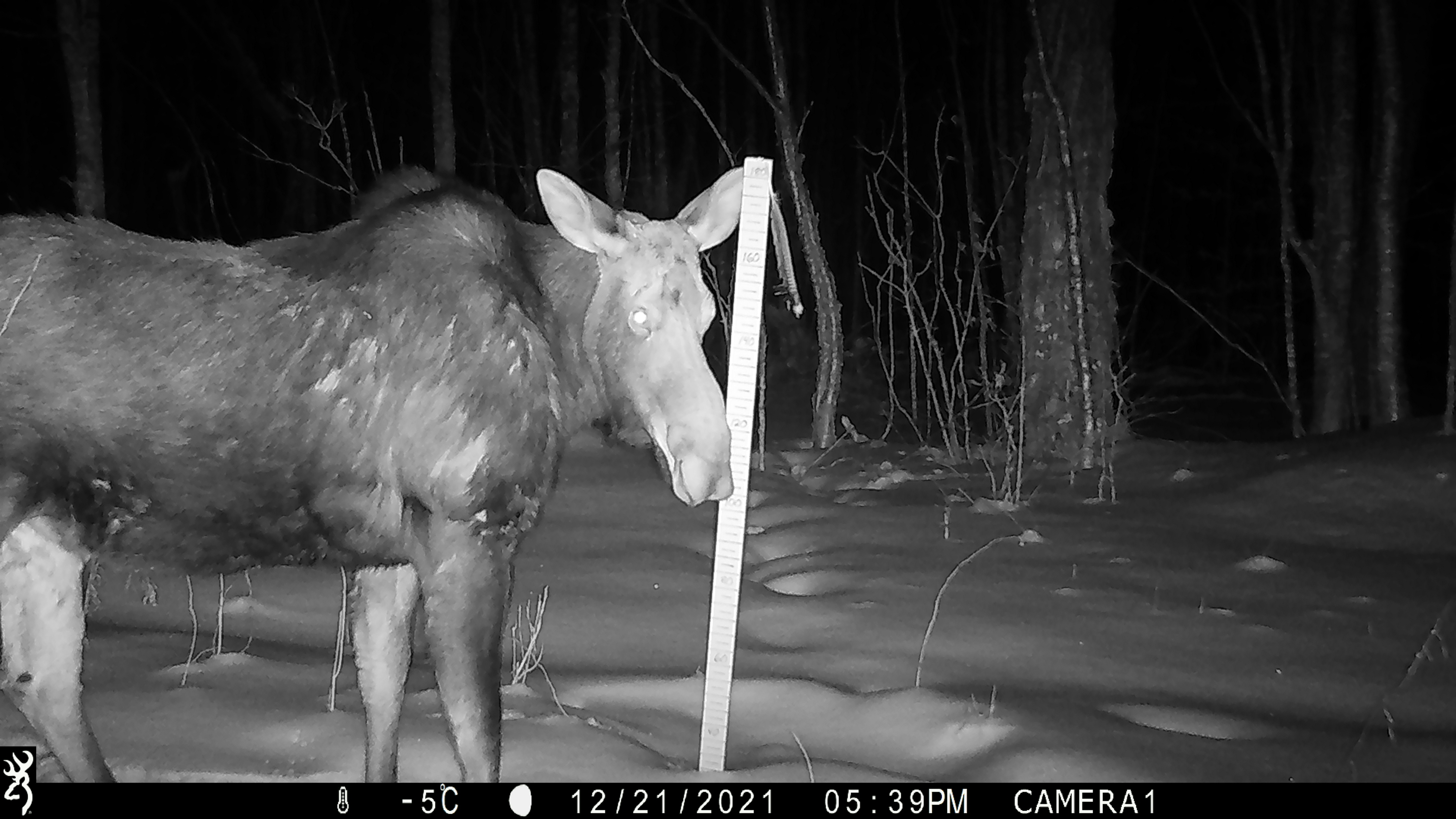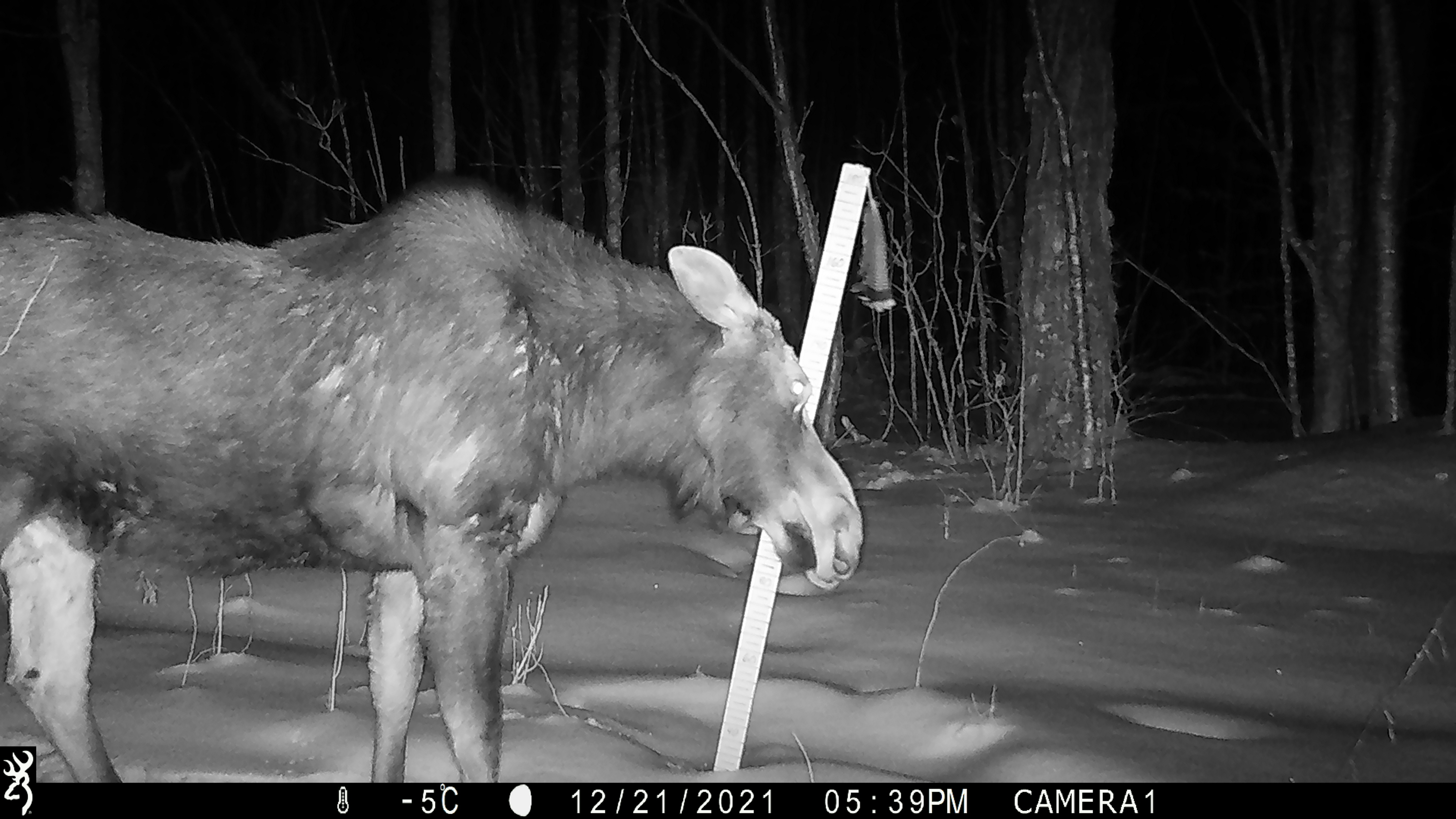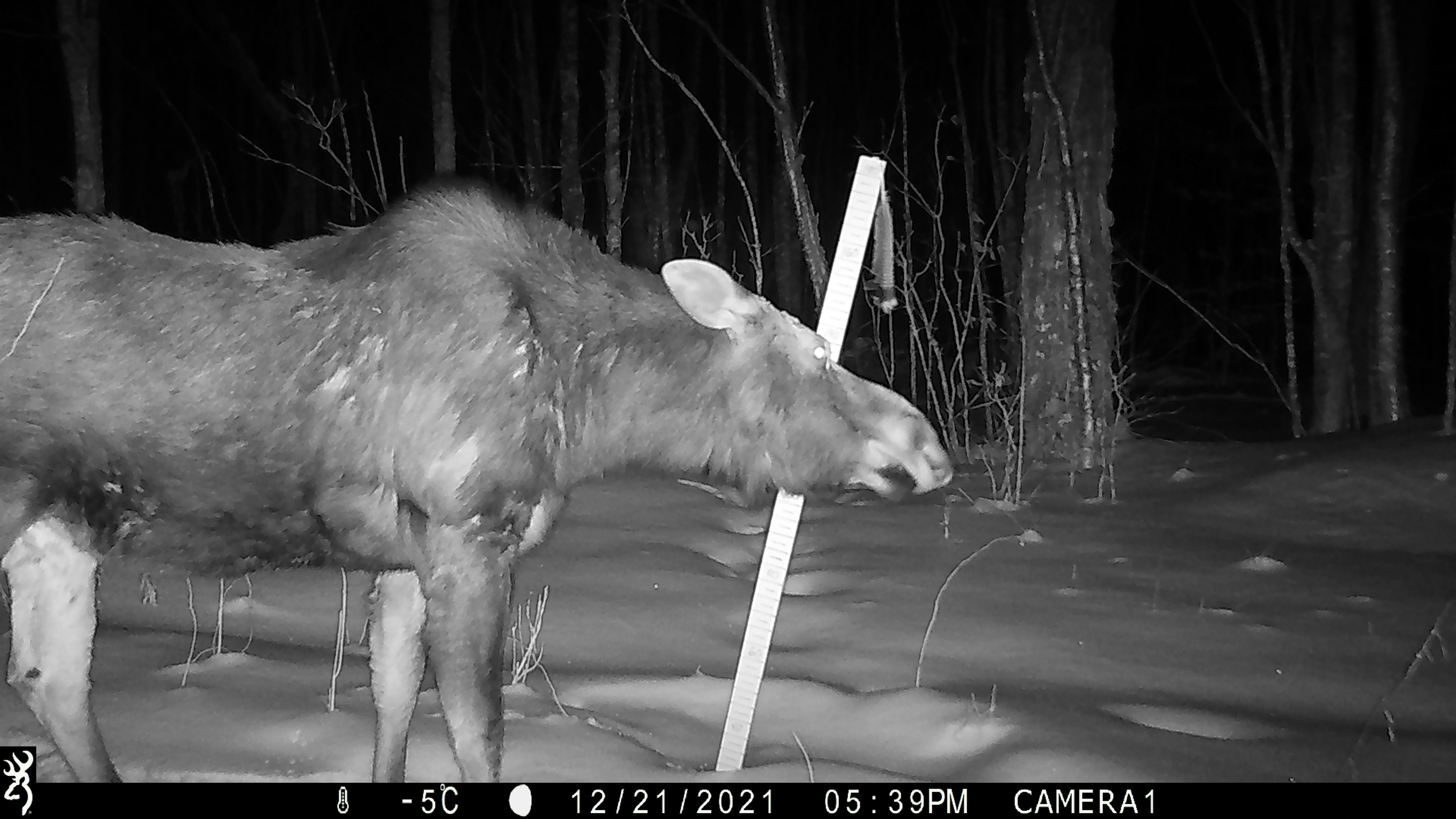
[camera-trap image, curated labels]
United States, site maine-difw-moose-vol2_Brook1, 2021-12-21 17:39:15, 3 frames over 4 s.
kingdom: Animalia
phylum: Chordata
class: Mammalia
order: Artiodactyla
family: Cervidae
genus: Alces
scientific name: Alces alces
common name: moose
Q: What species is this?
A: Moose (Alces alces).